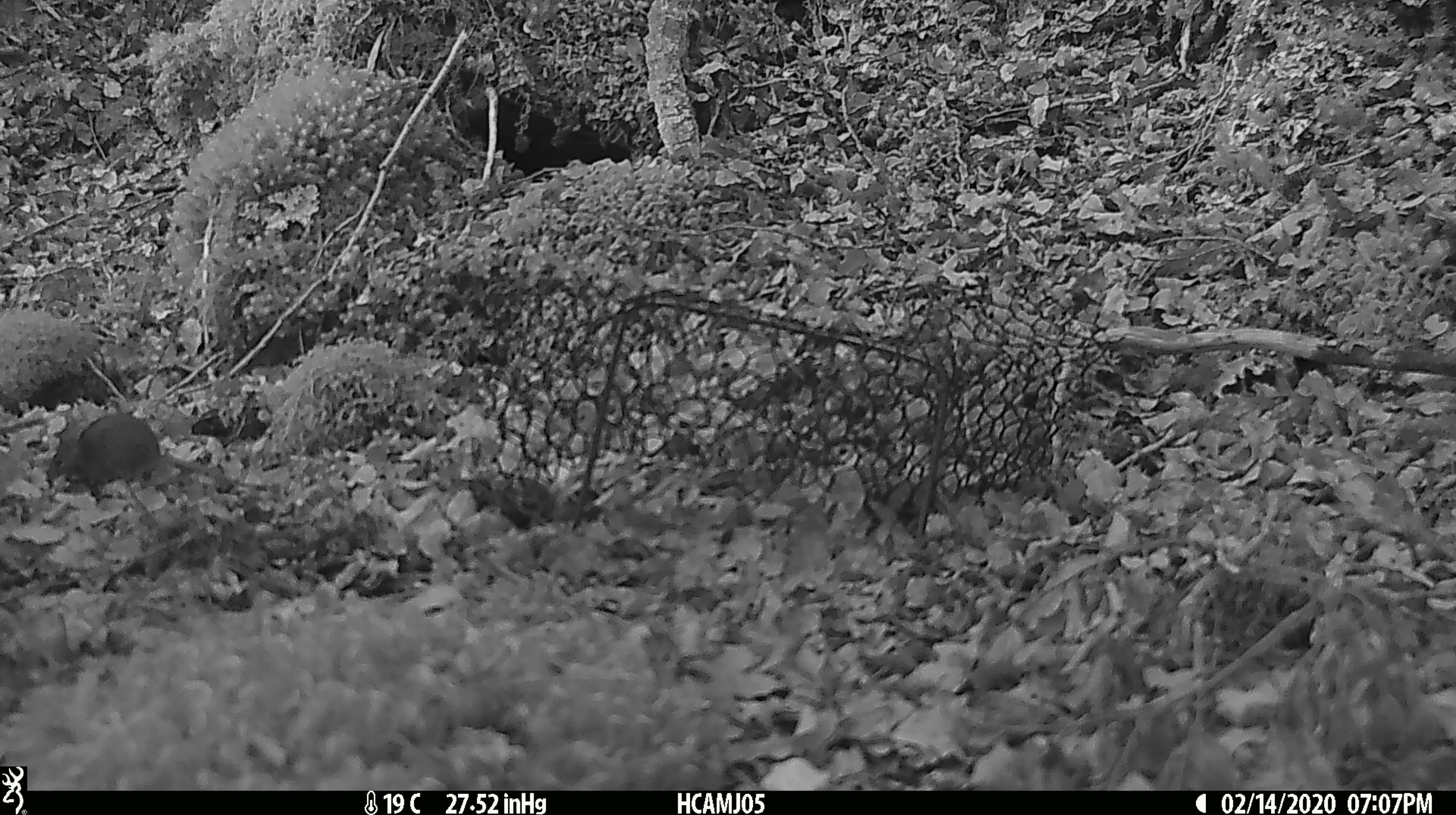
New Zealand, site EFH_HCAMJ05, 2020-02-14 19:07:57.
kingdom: Animalia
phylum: Chordata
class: Mammalia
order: Rodentia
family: Muridae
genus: Mus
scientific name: Mus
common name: mouse